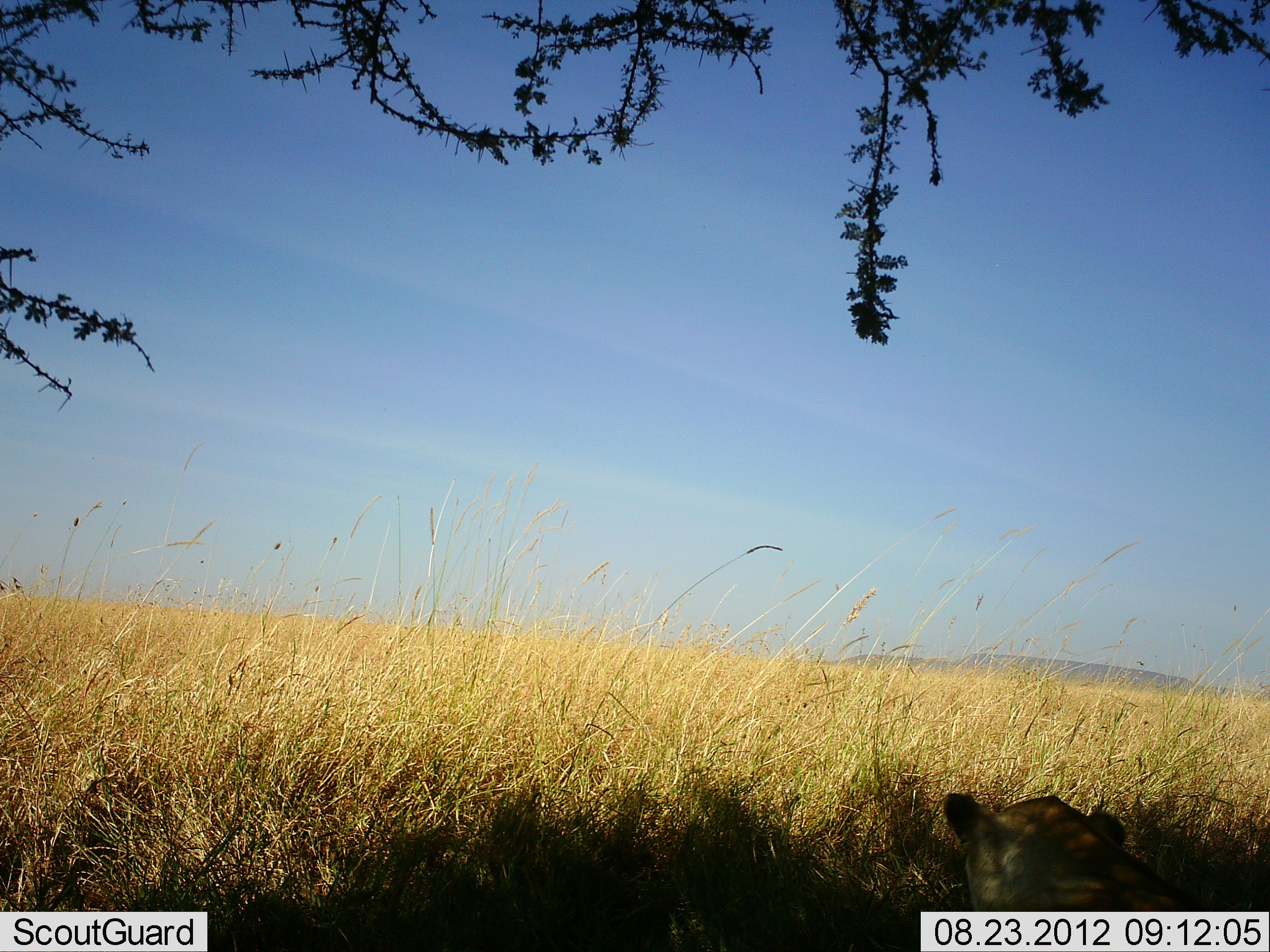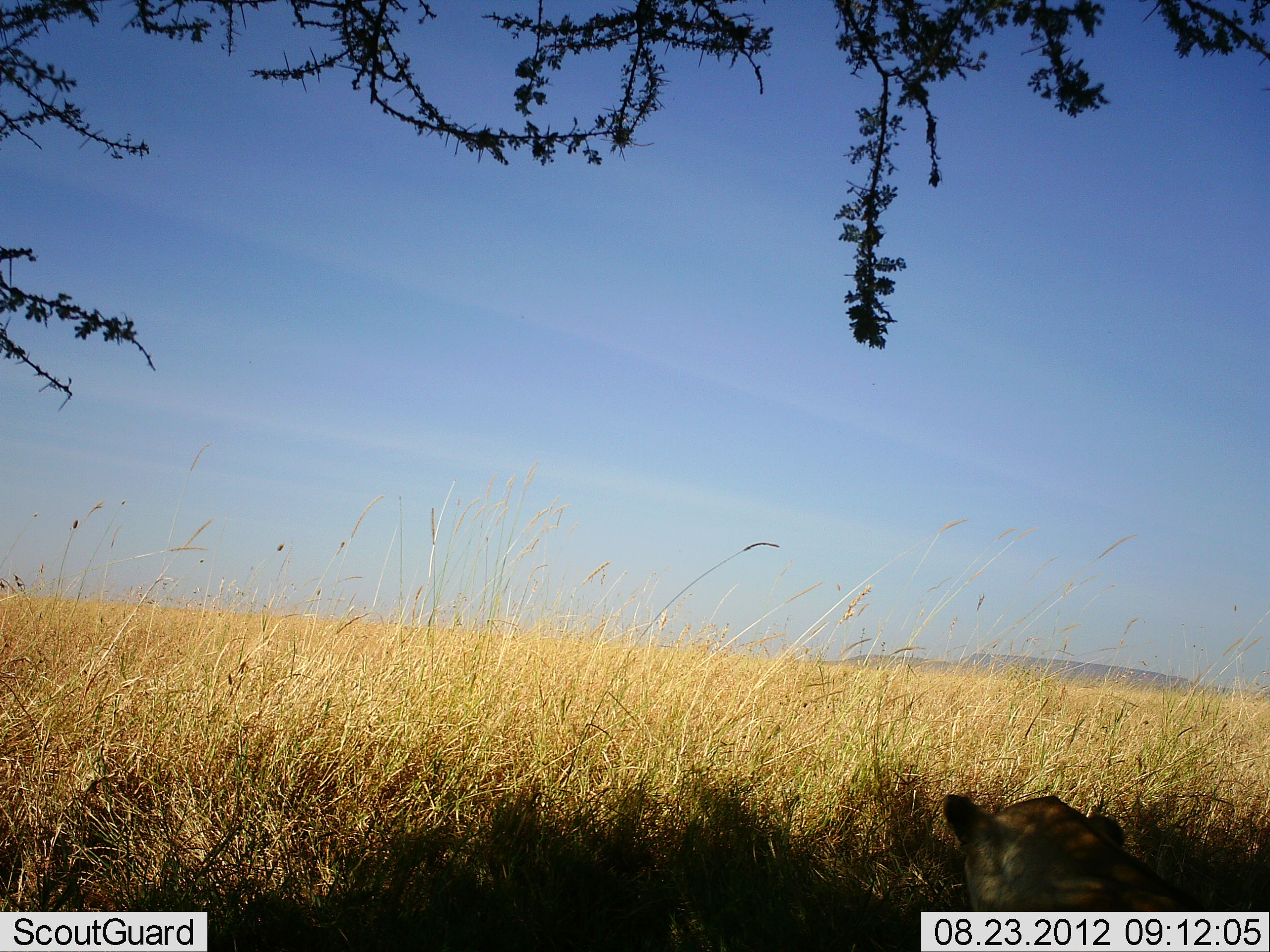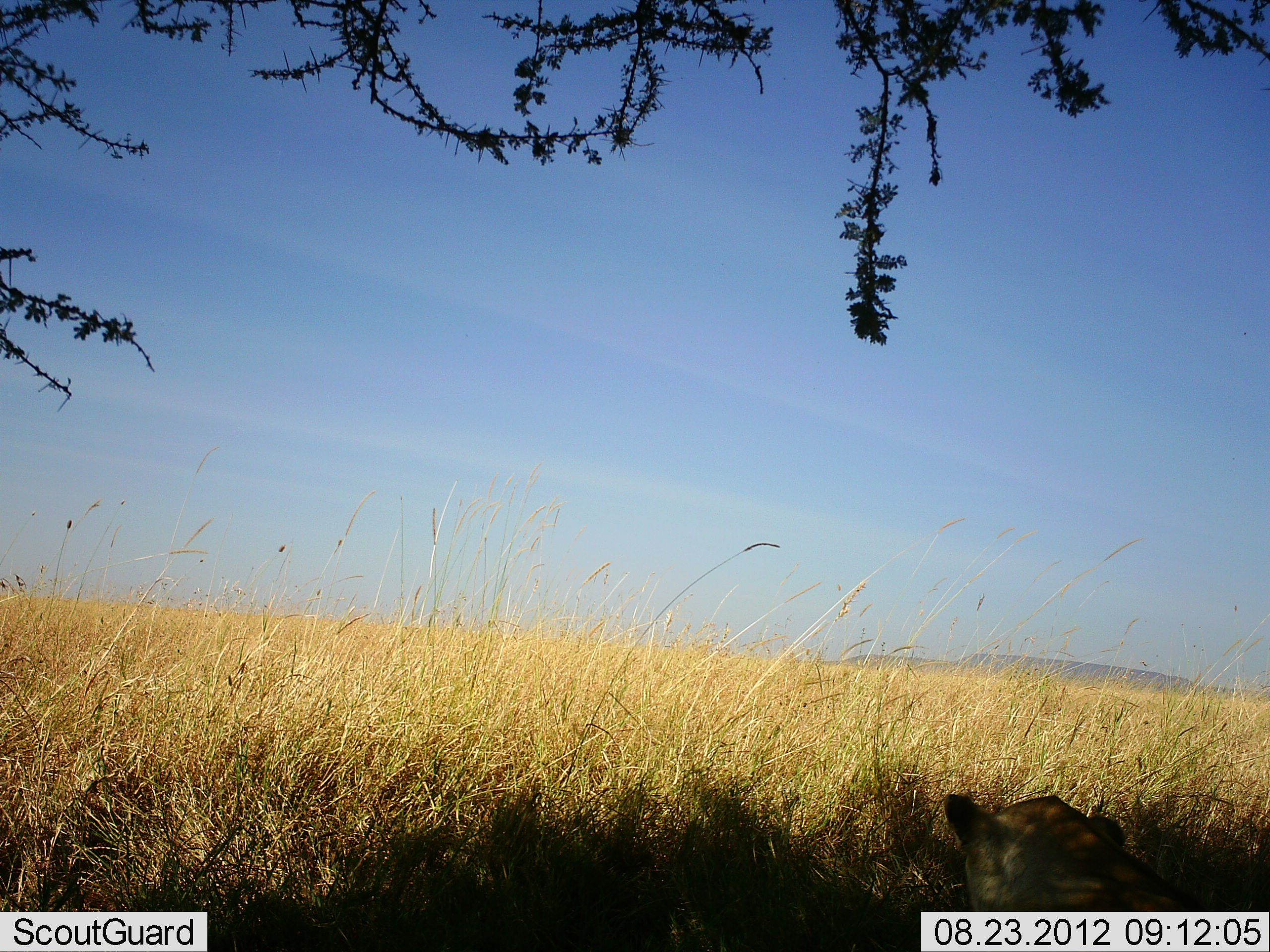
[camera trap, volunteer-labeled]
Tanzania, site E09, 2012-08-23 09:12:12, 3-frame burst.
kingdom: Animalia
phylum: Chordata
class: Mammalia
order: Carnivora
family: Felidae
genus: Panthera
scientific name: Panthera leo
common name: lion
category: lionfemale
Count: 1.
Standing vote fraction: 0%.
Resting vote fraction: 100%.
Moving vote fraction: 0%.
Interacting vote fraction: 0%.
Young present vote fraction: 0%.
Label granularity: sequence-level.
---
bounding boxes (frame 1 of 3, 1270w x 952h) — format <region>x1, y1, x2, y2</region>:
animal: <region>943, 790, 1270, 952</region>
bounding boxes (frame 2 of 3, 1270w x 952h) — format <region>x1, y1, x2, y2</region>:
animal: <region>942, 791, 1229, 952</region>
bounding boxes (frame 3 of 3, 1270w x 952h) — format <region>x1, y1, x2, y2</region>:
animal: <region>943, 791, 1230, 952</region>